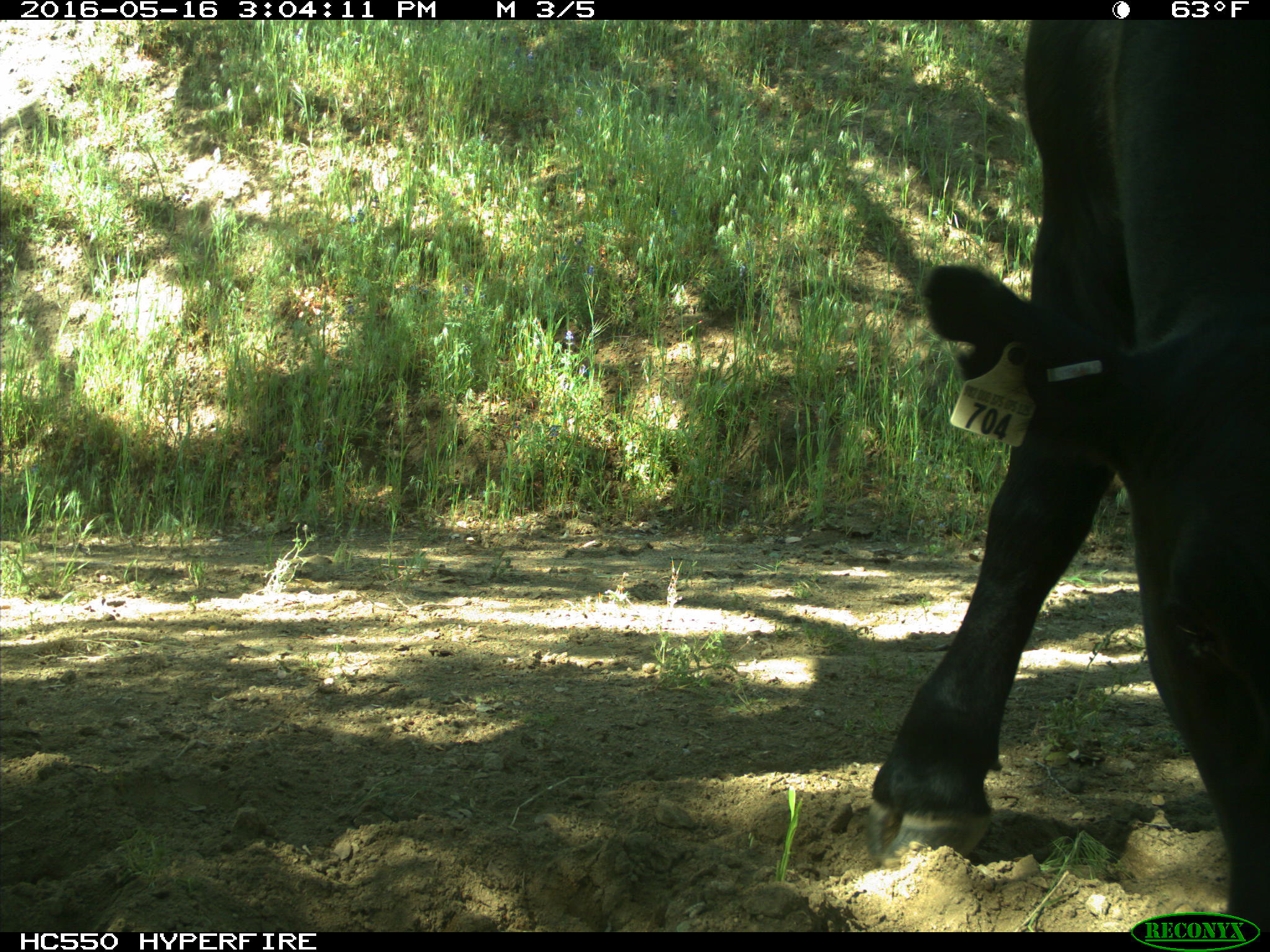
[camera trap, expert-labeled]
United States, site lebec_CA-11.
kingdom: Animalia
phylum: Chordata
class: Mammalia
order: Artiodactyla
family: Bovidae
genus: Bos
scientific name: Bos taurus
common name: domestic cow